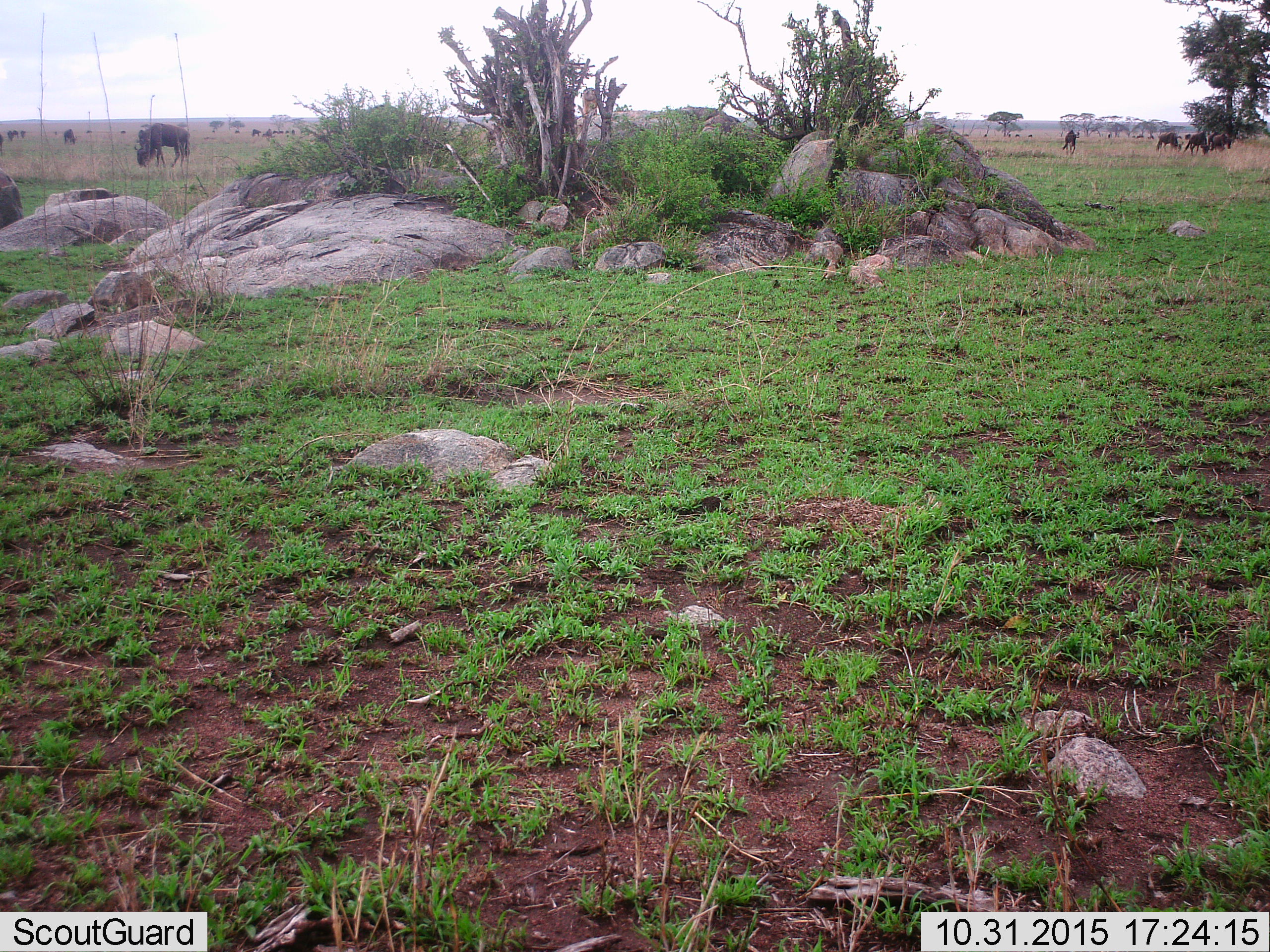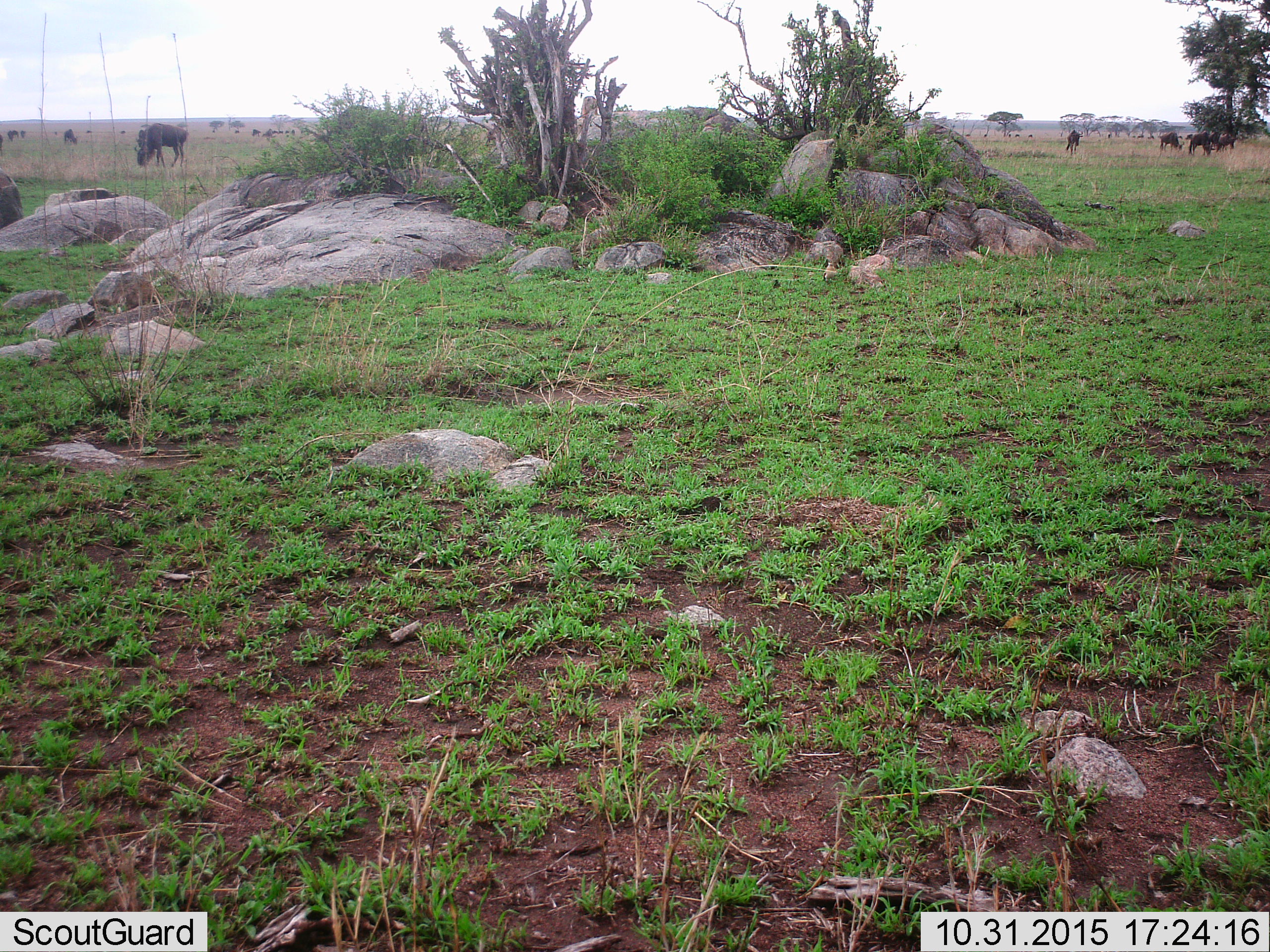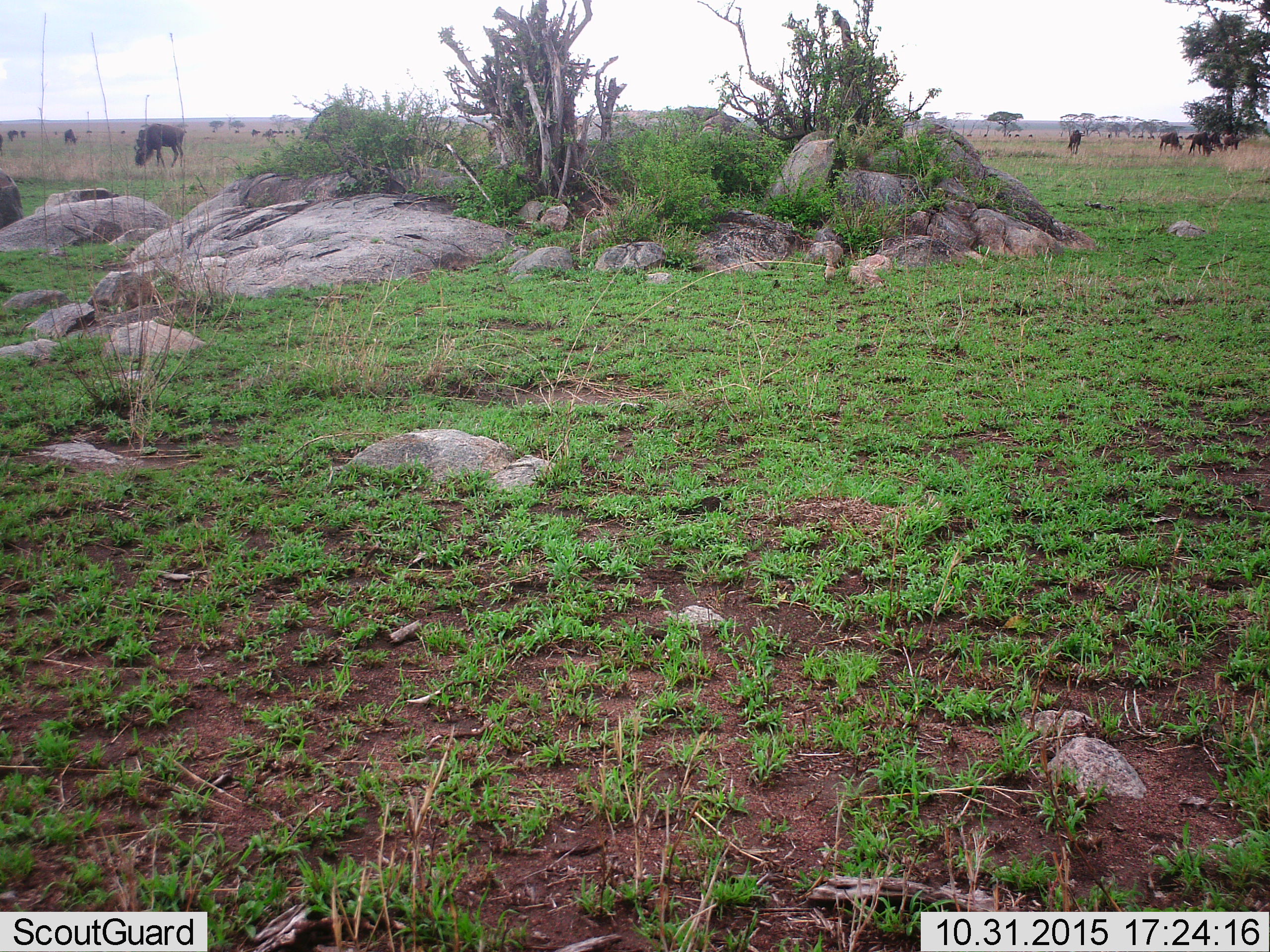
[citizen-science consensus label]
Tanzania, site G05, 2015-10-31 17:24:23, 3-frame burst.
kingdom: Animalia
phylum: Chordata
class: Mammalia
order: Artiodactyla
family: Bovidae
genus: Connochaetes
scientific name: Connochaetes taurinus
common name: blue wildebeest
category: wildebeest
Wildebeest (blue wildebeest) (Connochaetes taurinus), count 11-50. Behavior (volunteer vote fractions): standing 78%, resting 0%, moving 89%, interacting 0%. Young present (vote fraction): 0%. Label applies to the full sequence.